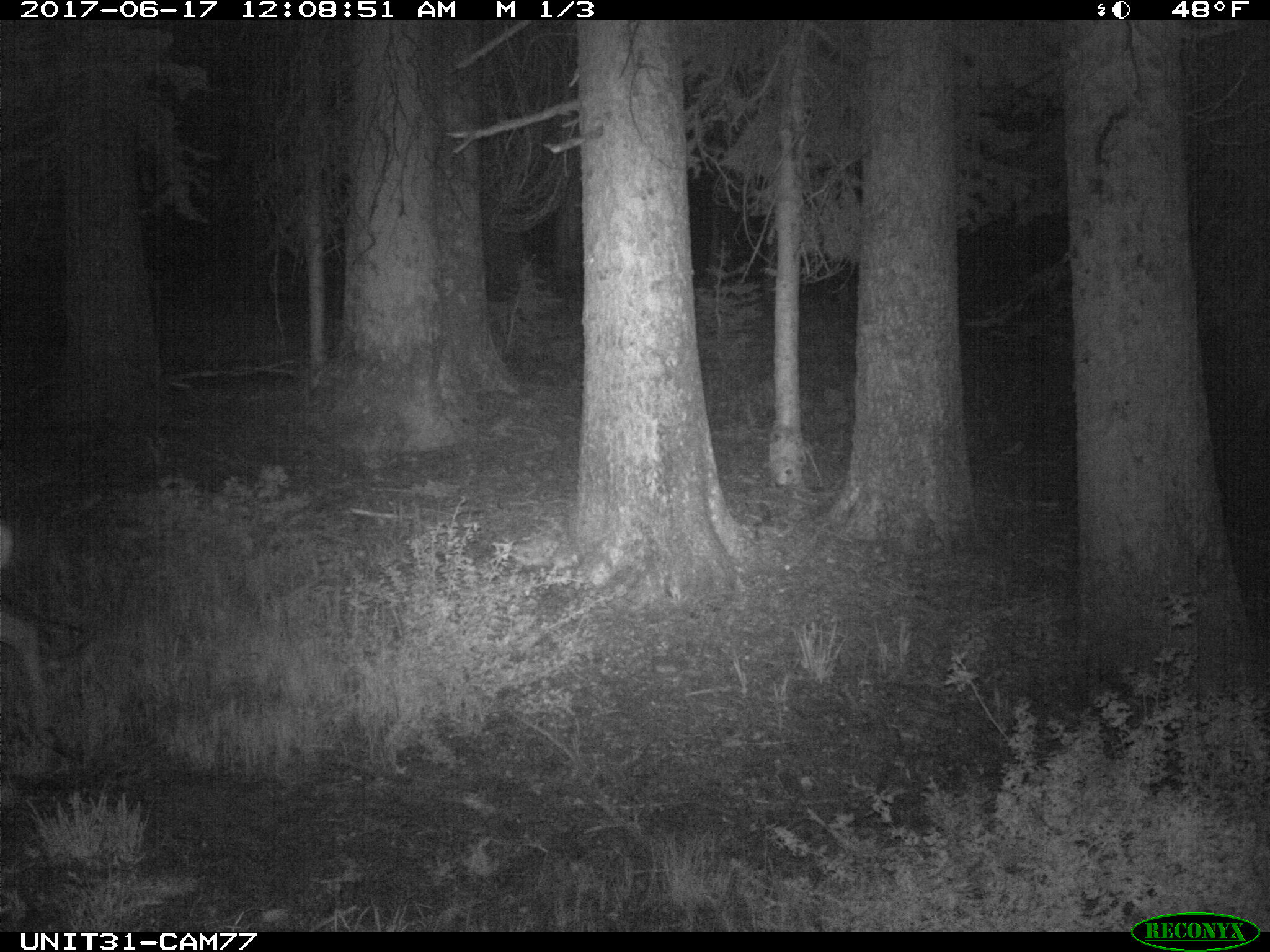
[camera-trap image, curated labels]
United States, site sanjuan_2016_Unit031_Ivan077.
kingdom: Animalia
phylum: Chordata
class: Mammalia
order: Artiodactyla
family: Cervidae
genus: Odocoileus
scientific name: Odocoileus hemionus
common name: mule deer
Odocoileus hemionus (mule deer).